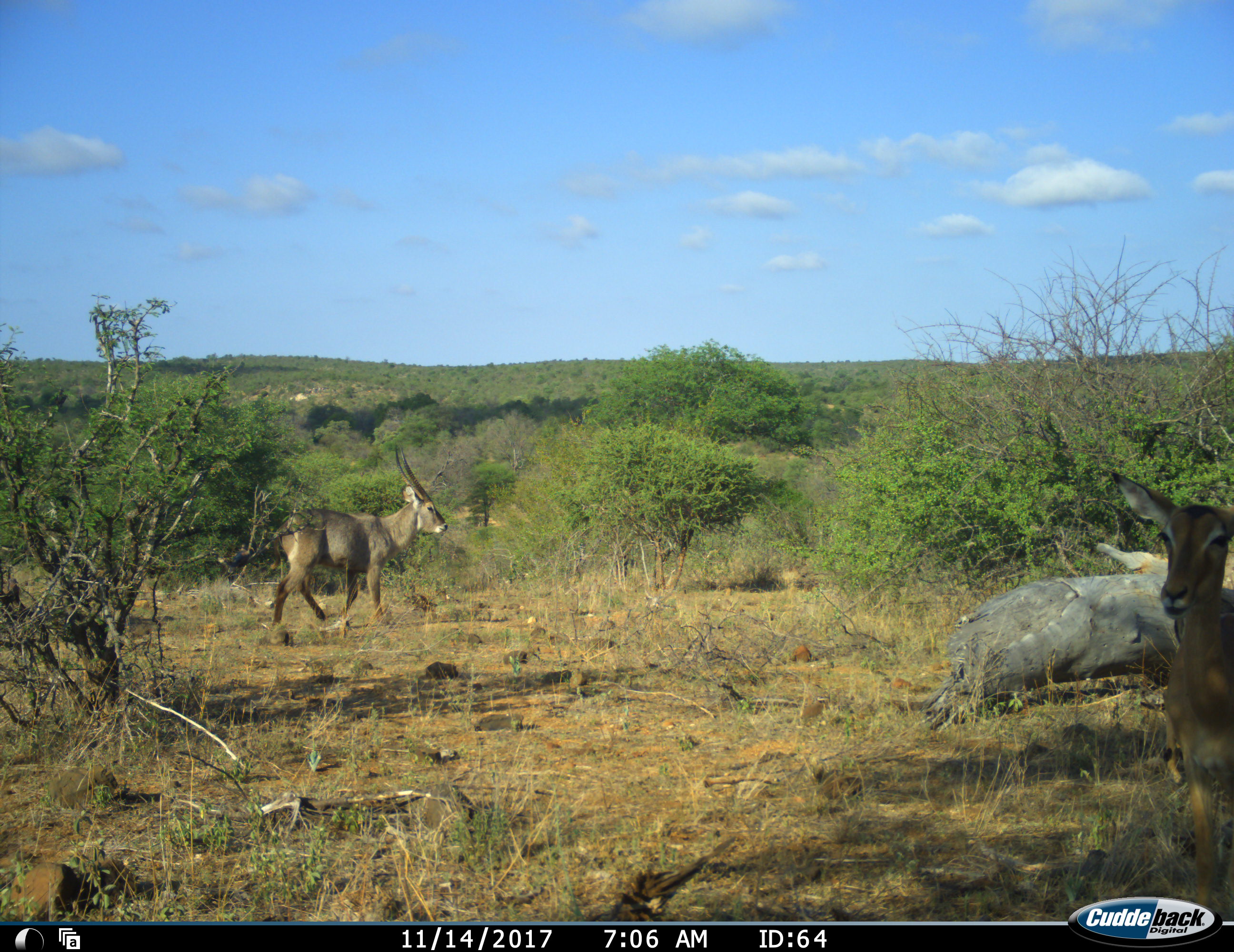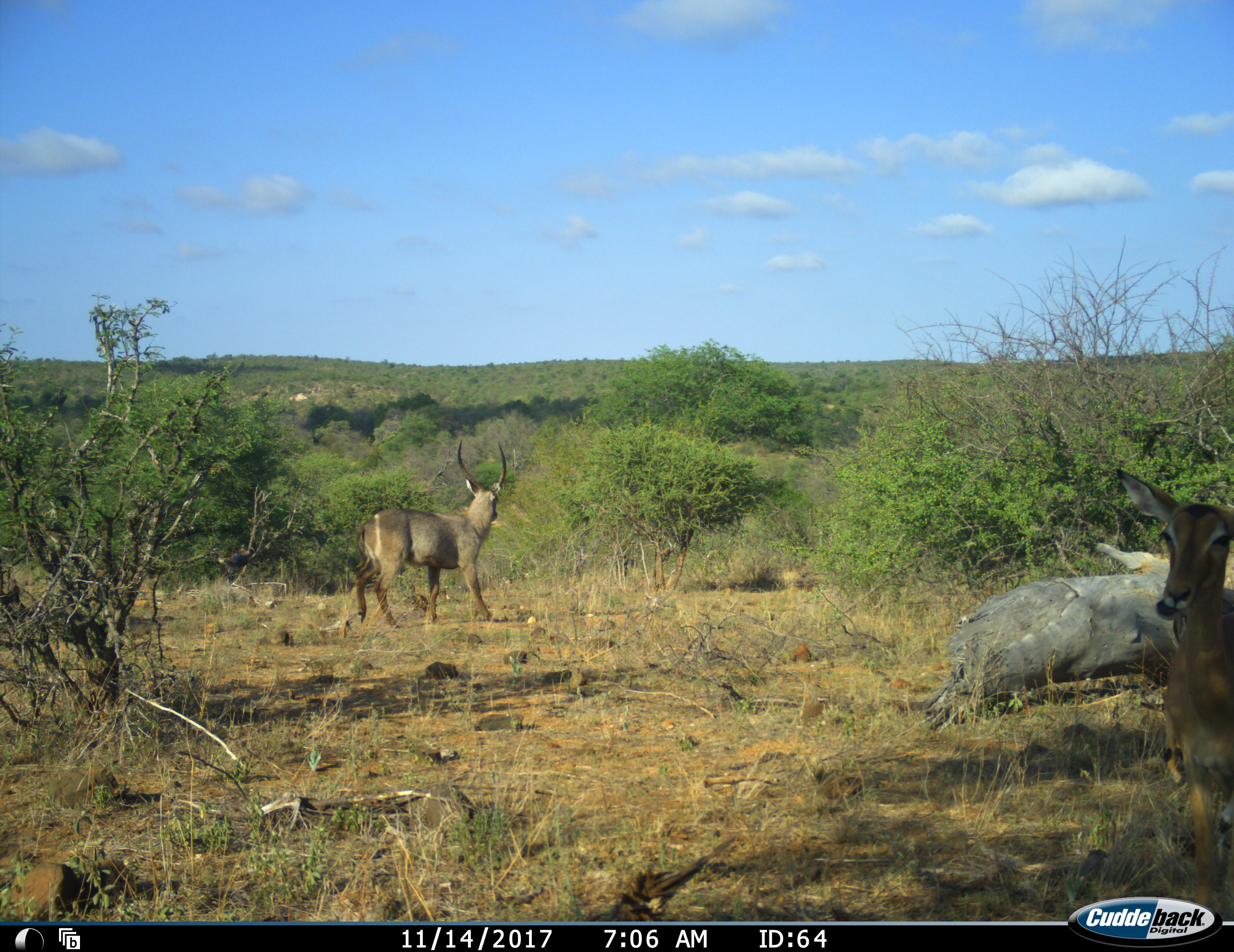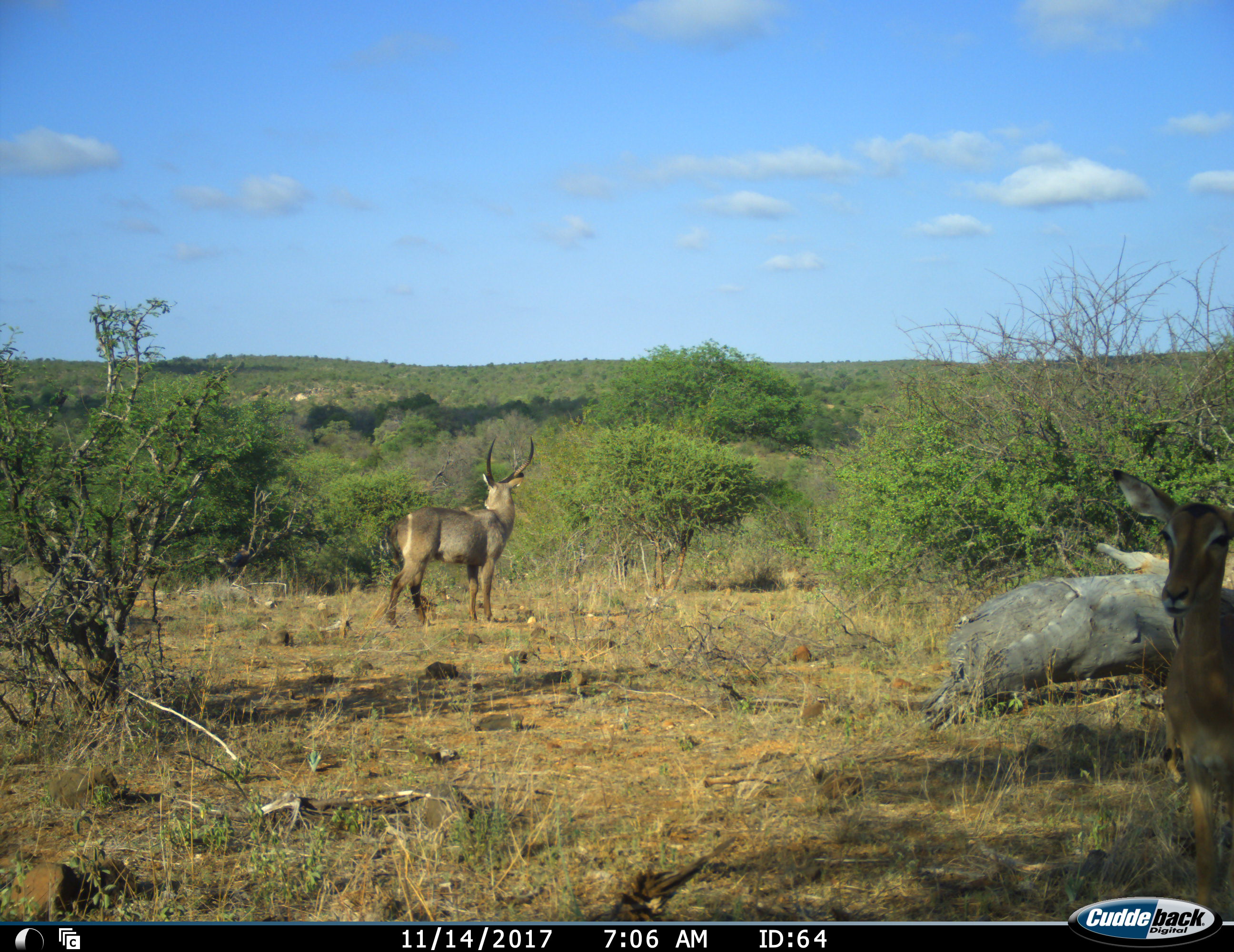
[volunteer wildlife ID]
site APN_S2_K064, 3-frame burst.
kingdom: Animalia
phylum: Chordata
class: Mammalia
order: Artiodactyla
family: Bovidae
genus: Aepyceros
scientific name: Aepyceros melampus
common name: impala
Impala (Aepyceros melampus), count 1. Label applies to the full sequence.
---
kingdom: Animalia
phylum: Chordata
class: Mammalia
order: Artiodactyla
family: Bovidae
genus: Kobus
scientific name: Kobus ellipsiprymnus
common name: waterbuck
Waterbuck (Kobus ellipsiprymnus), count 1. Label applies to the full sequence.